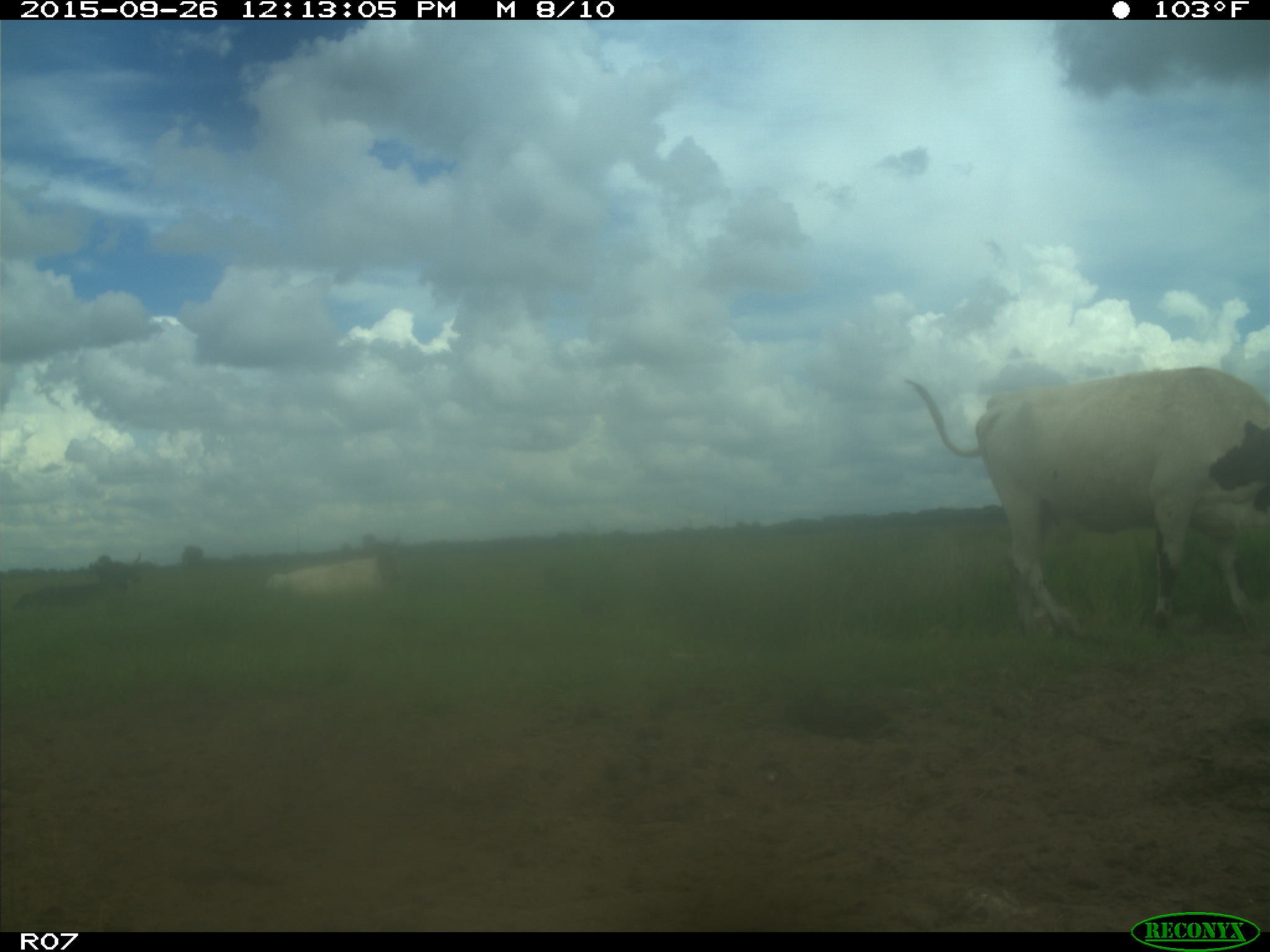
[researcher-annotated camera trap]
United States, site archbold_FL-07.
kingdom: Animalia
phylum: Chordata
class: Mammalia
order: Artiodactyla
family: Bovidae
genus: Bos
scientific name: Bos taurus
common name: domestic cow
Bos taurus (domestic cow).